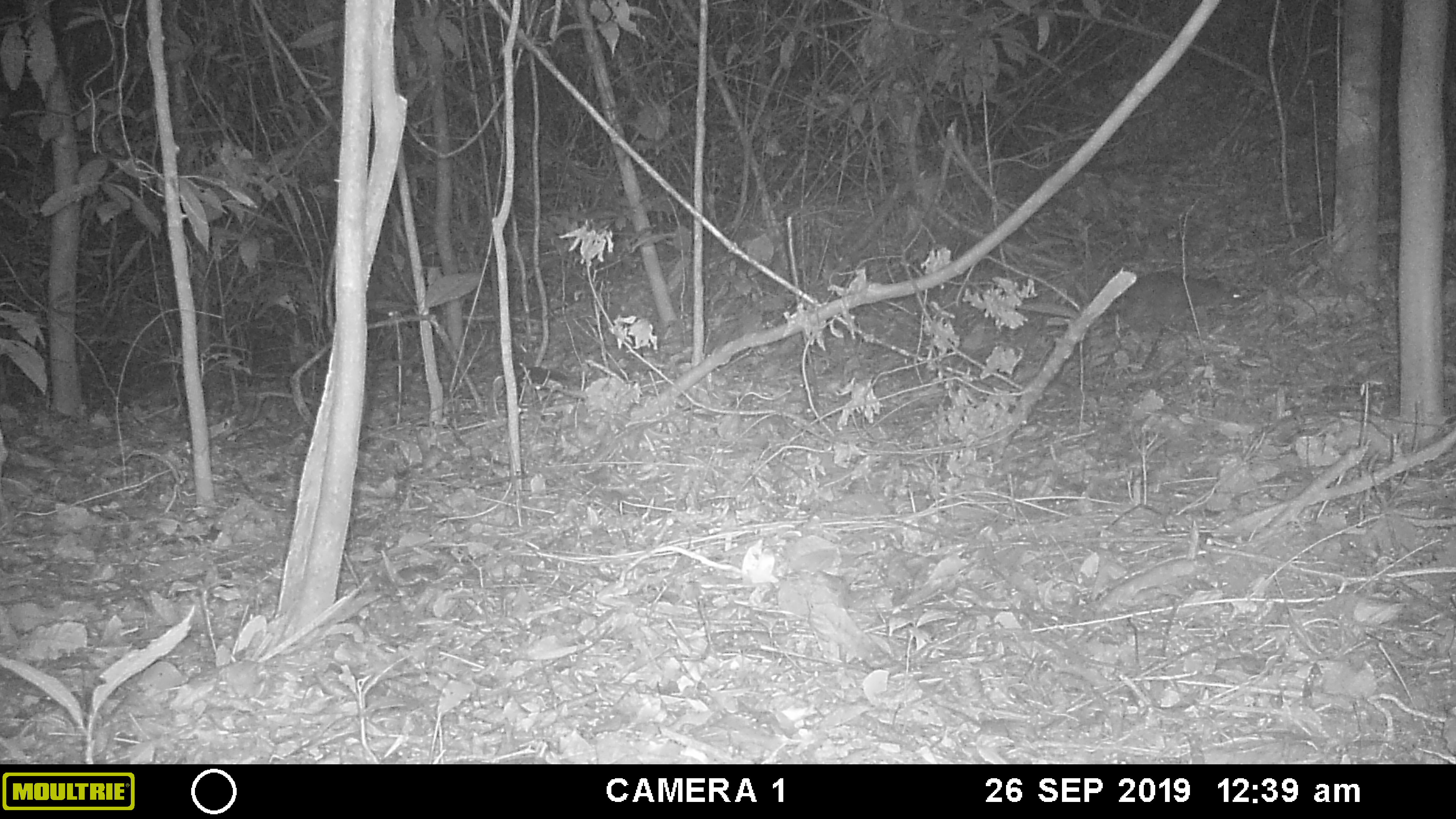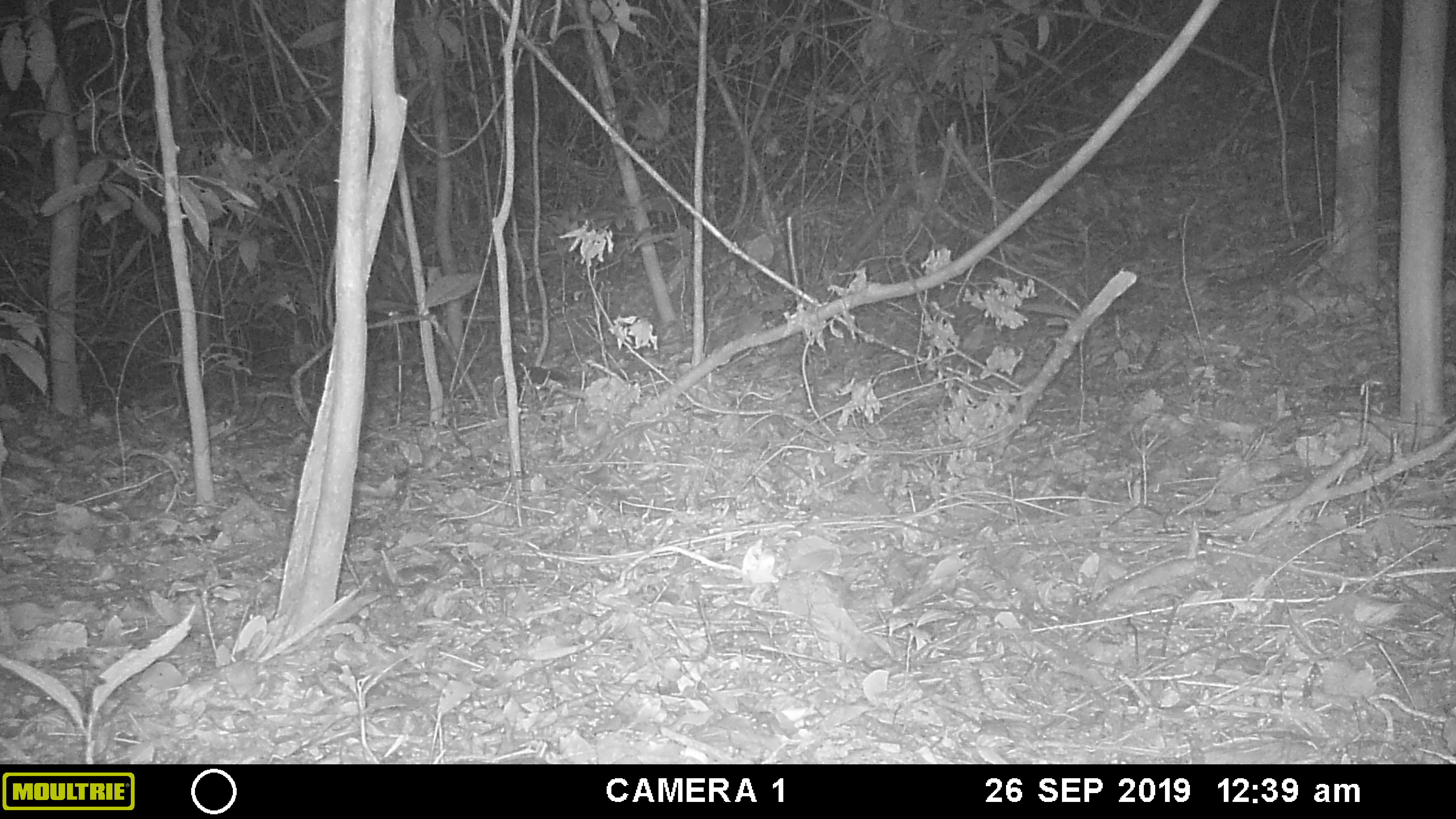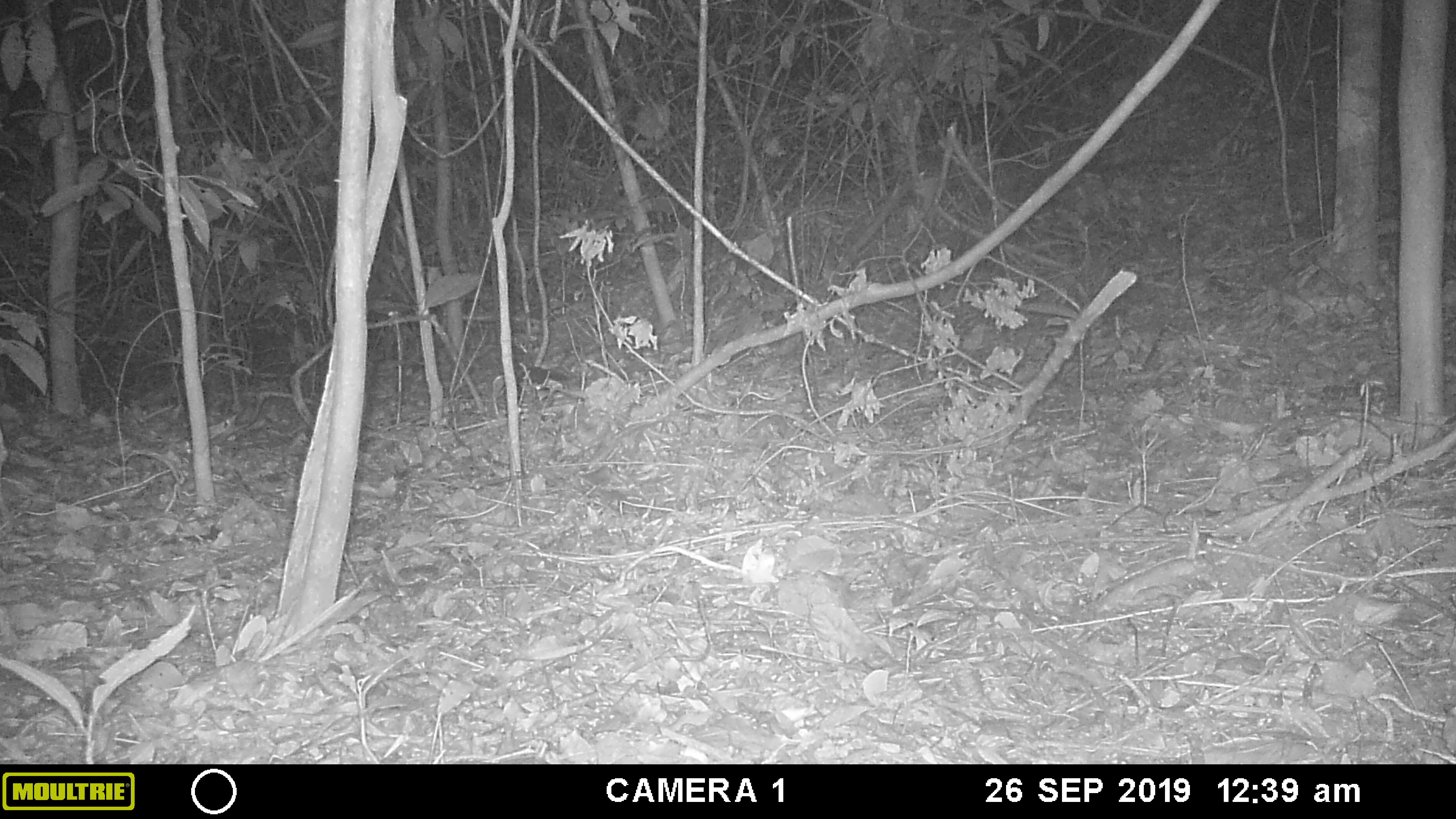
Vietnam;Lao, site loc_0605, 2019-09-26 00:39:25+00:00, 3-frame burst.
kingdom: Animalia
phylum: Chordata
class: Mammalia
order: Rodentia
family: Sciuridae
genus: Dremomys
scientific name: Dremomys rufigenis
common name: red-cheeked squirrel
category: red cheeked squirrel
Red cheeked squirrel (red-cheeked squirrel) (Dremomys rufigenis). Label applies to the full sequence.